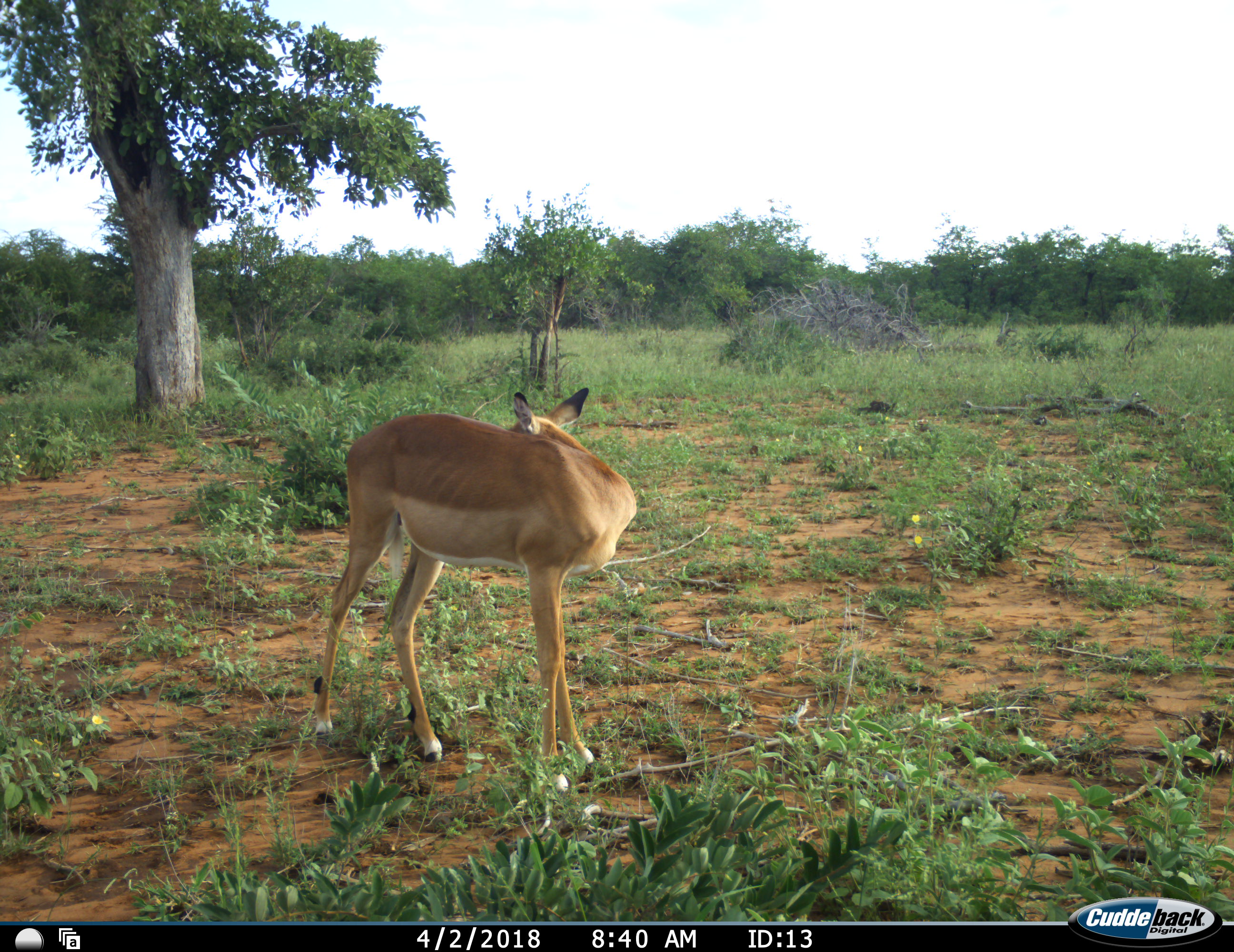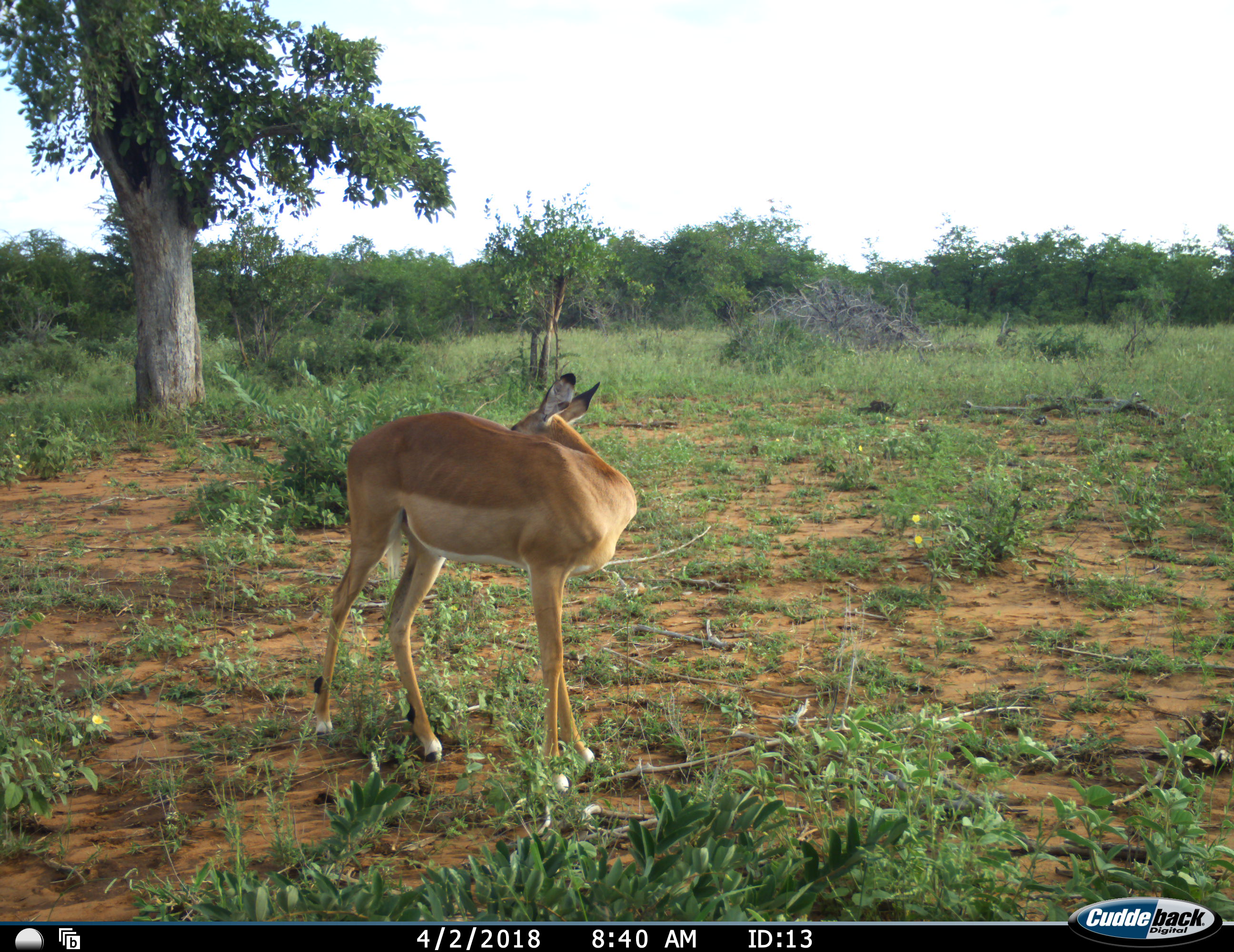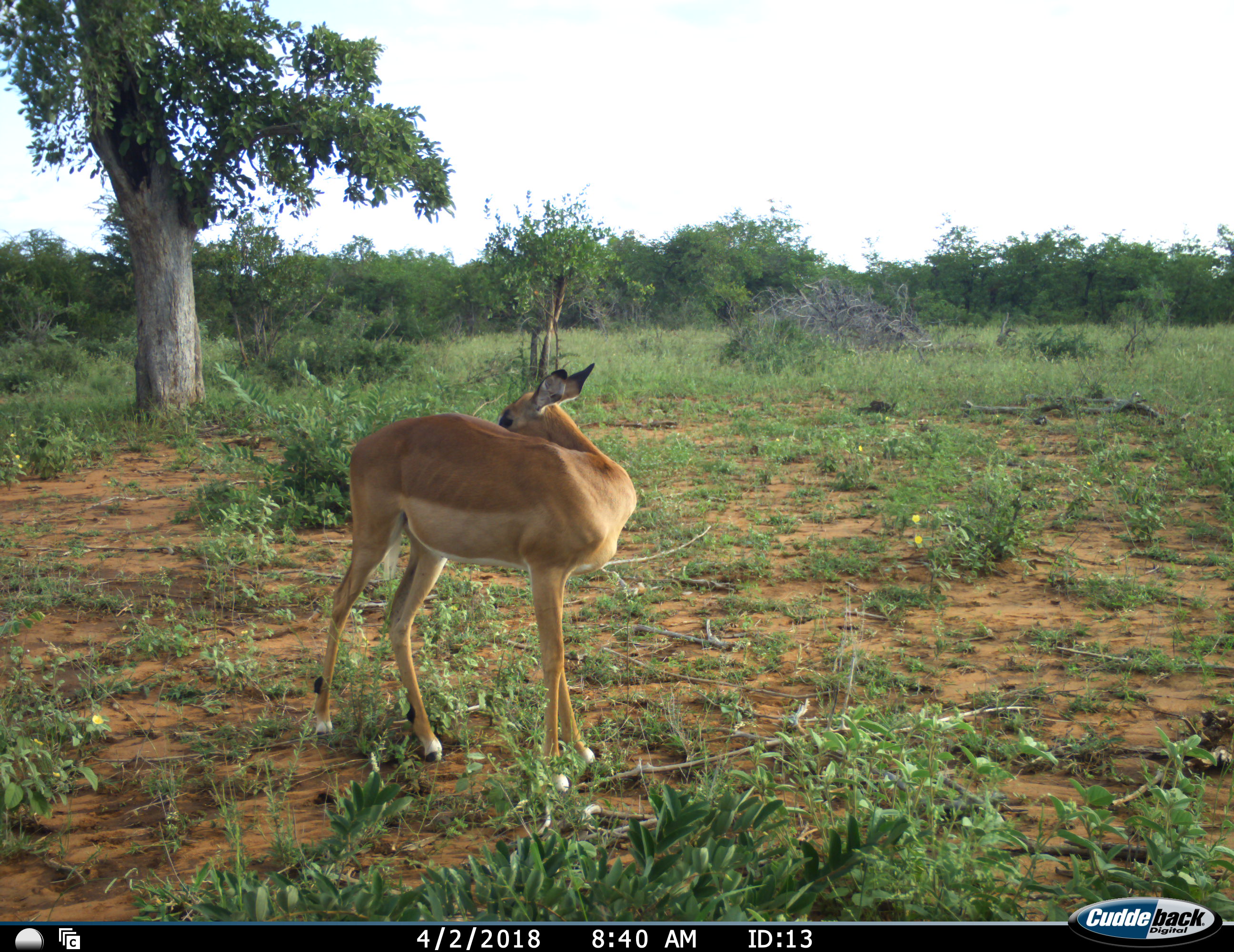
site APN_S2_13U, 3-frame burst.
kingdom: Animalia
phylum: Chordata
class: Mammalia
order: Artiodactyla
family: Bovidae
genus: Aepyceros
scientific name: Aepyceros melampus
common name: impala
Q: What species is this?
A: Impala (Aepyceros melampus).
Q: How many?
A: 1.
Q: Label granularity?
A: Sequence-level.